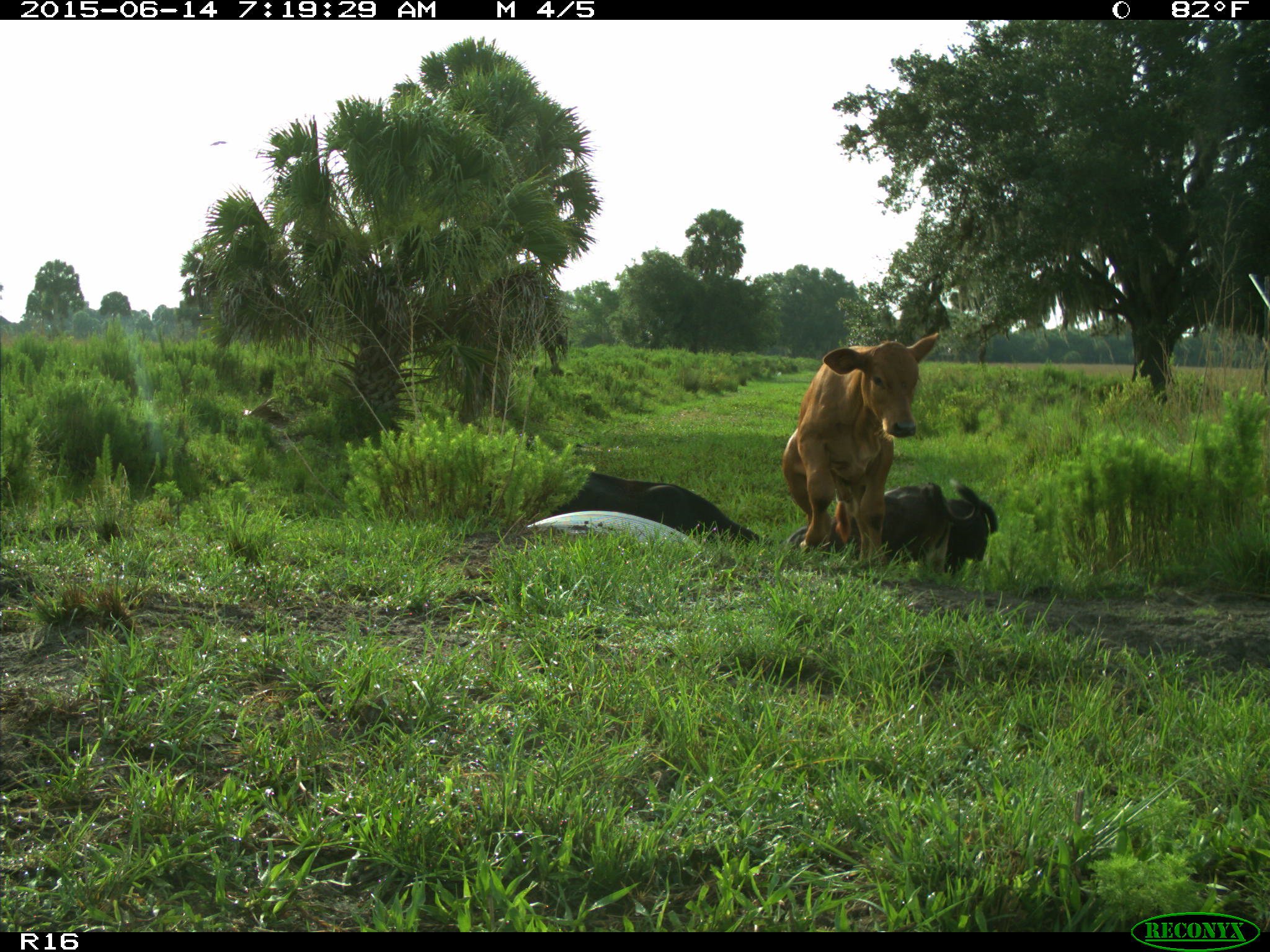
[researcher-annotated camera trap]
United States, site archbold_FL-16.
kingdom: Animalia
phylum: Chordata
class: Mammalia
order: Artiodactyla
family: Bovidae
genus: Bos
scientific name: Bos taurus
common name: domestic cow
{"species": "Bos taurus (domestic cow)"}